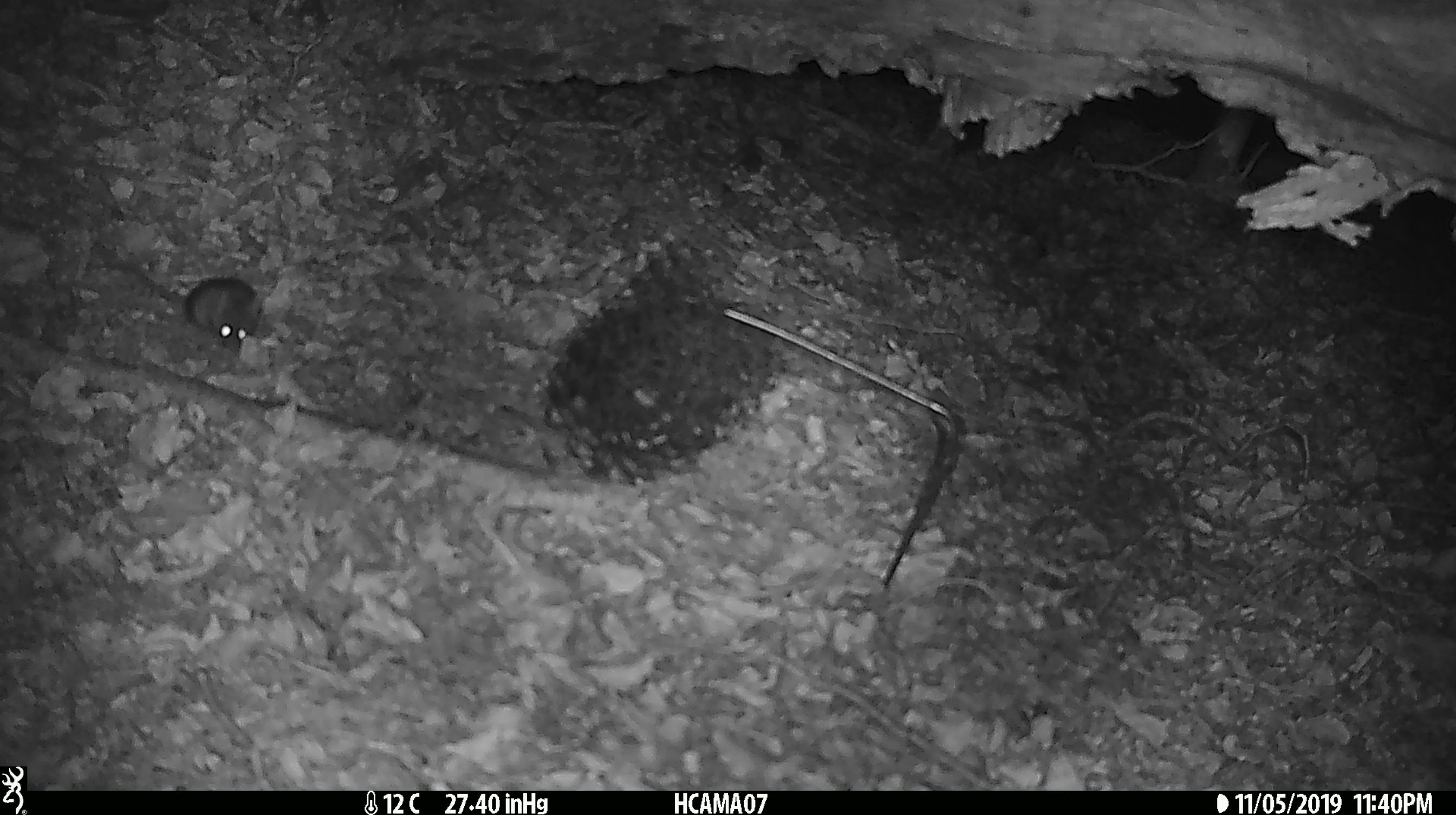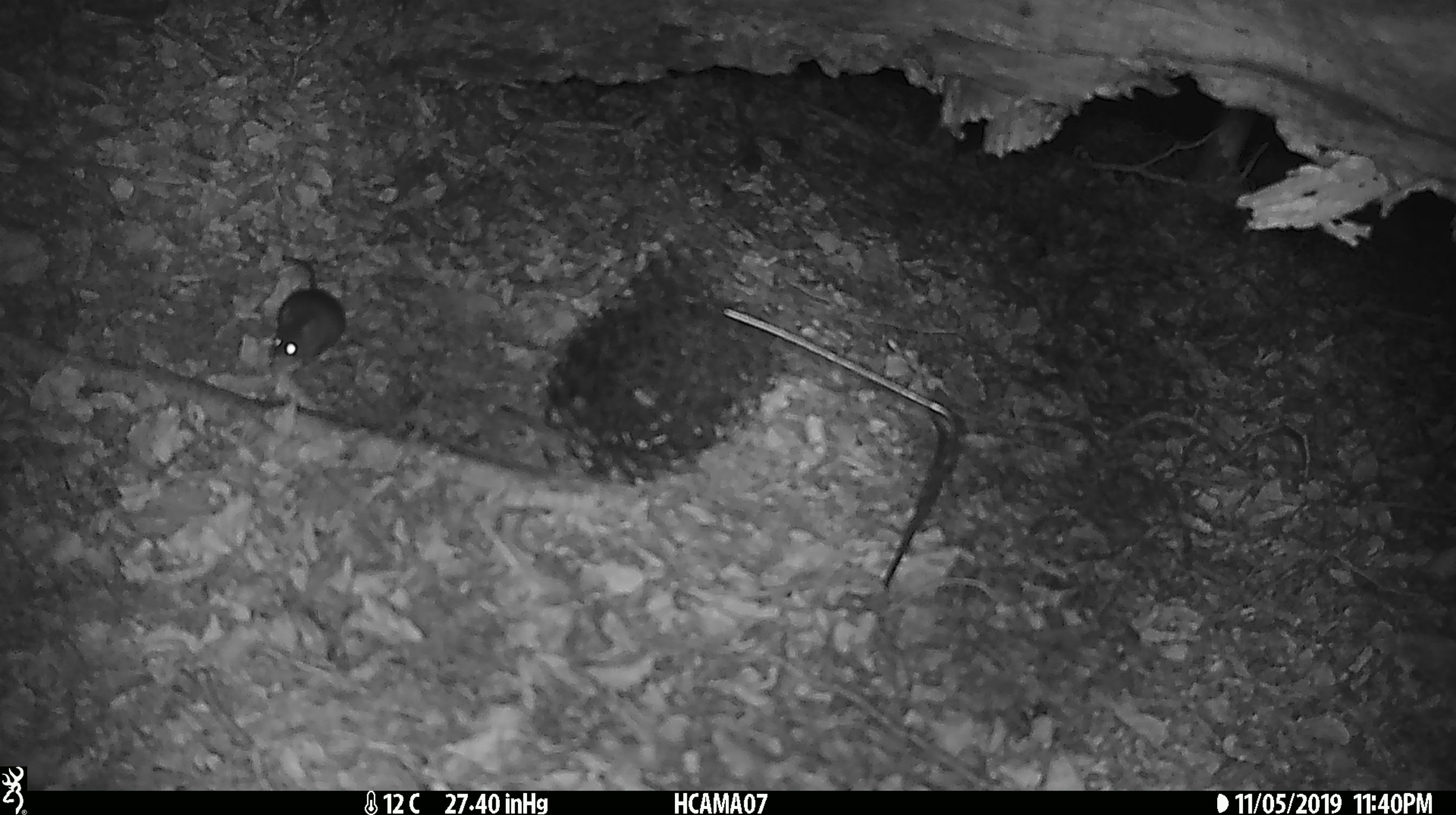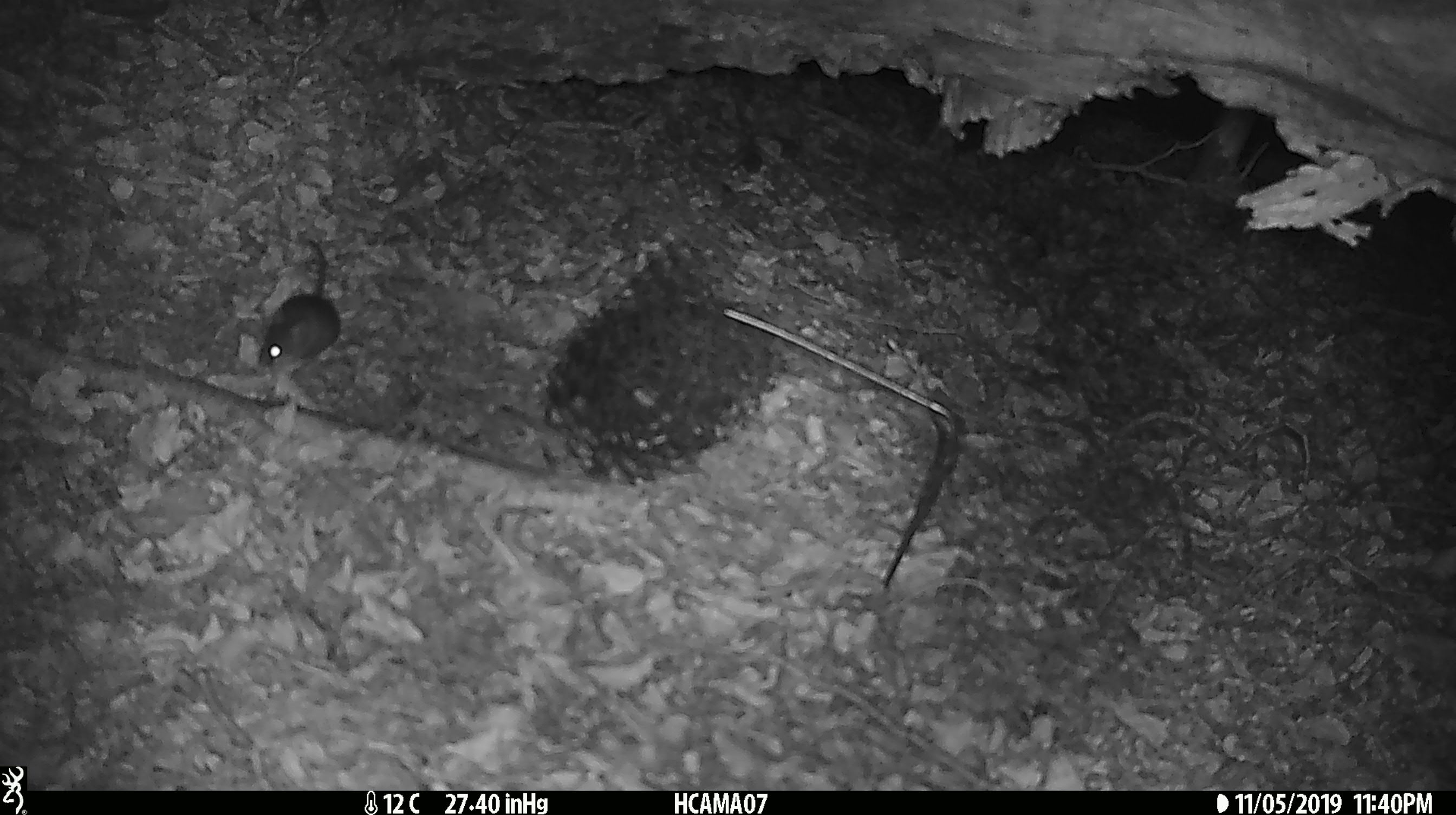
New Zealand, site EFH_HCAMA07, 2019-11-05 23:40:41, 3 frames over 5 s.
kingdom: Animalia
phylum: Chordata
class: Mammalia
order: Rodentia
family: Muridae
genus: Mus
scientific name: Mus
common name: mouse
Mouse (Mus).